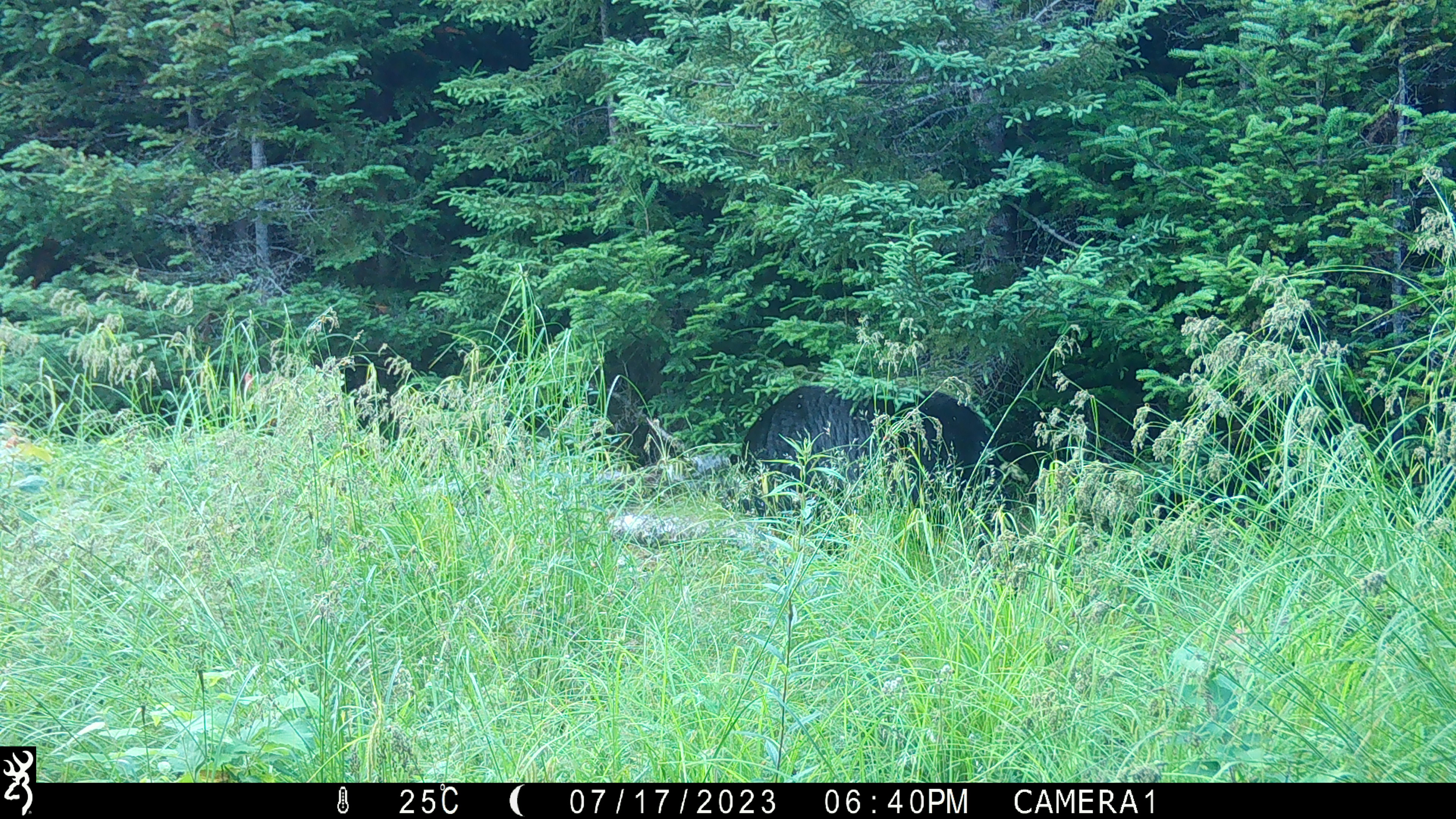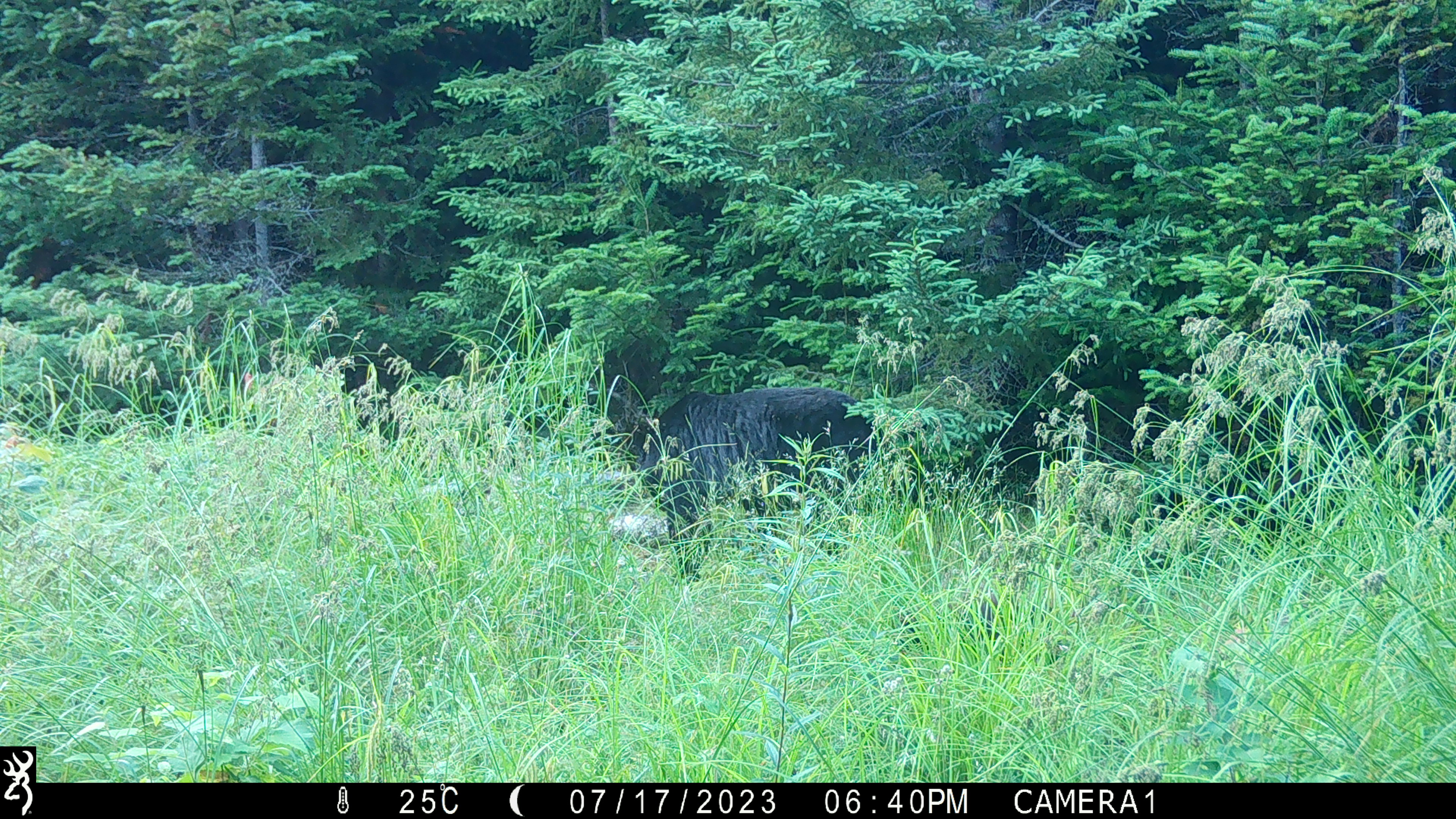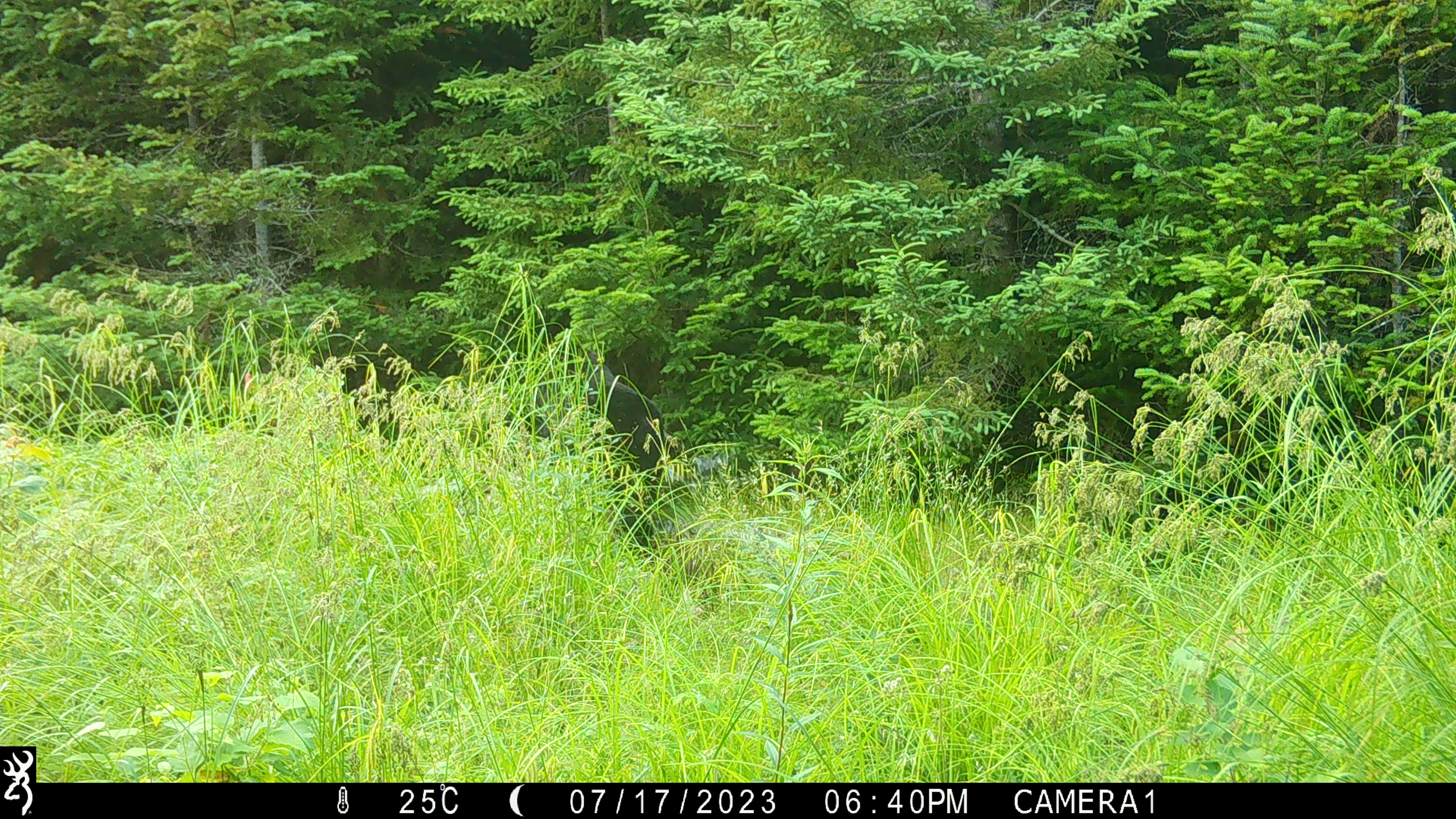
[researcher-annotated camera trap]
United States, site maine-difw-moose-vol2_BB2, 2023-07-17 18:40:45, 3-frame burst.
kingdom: Animalia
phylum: Chordata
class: Mammalia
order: Carnivora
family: Ursidae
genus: Ursus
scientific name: Ursus americanus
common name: black bear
Black bear (Ursus americanus).